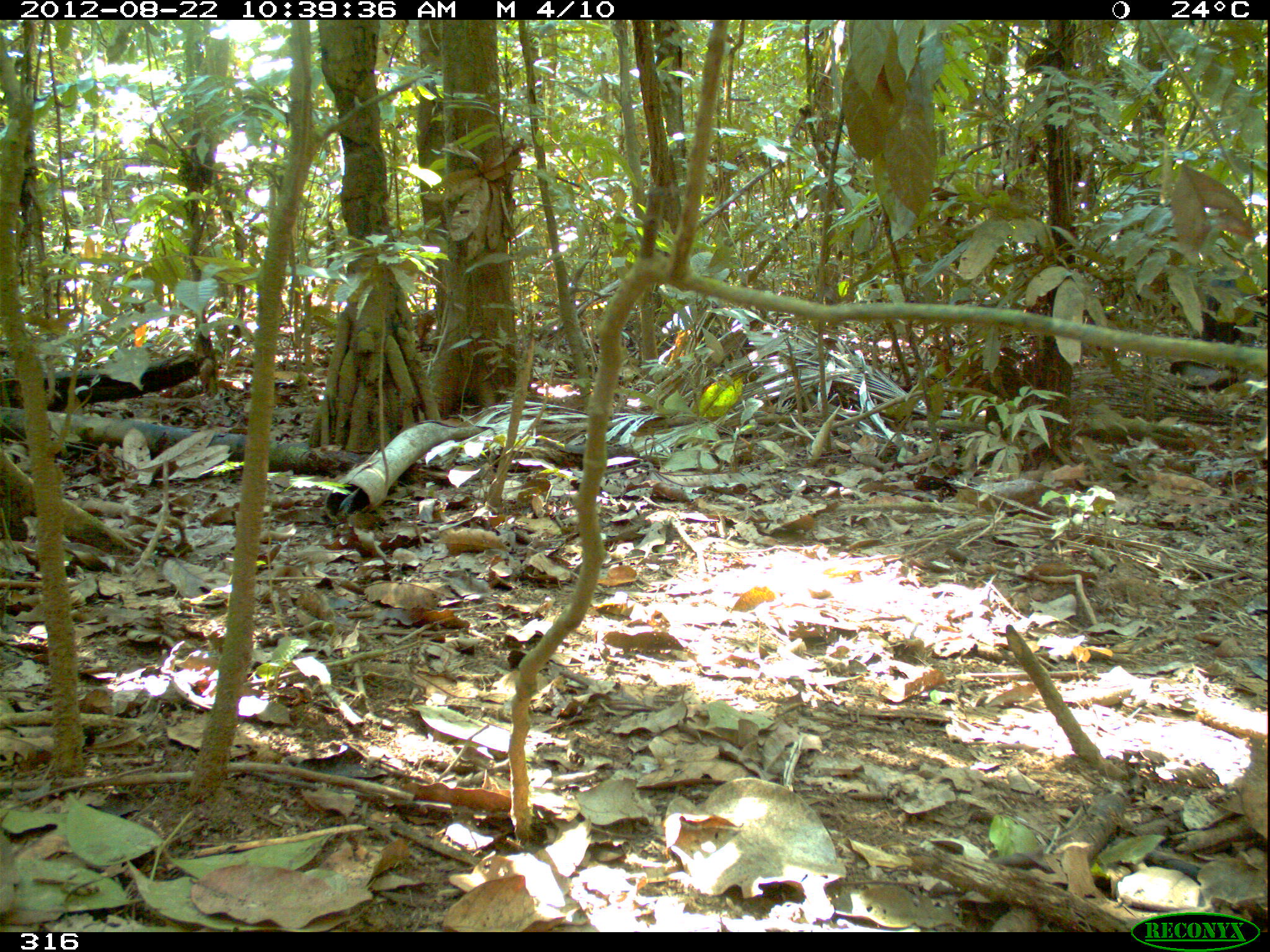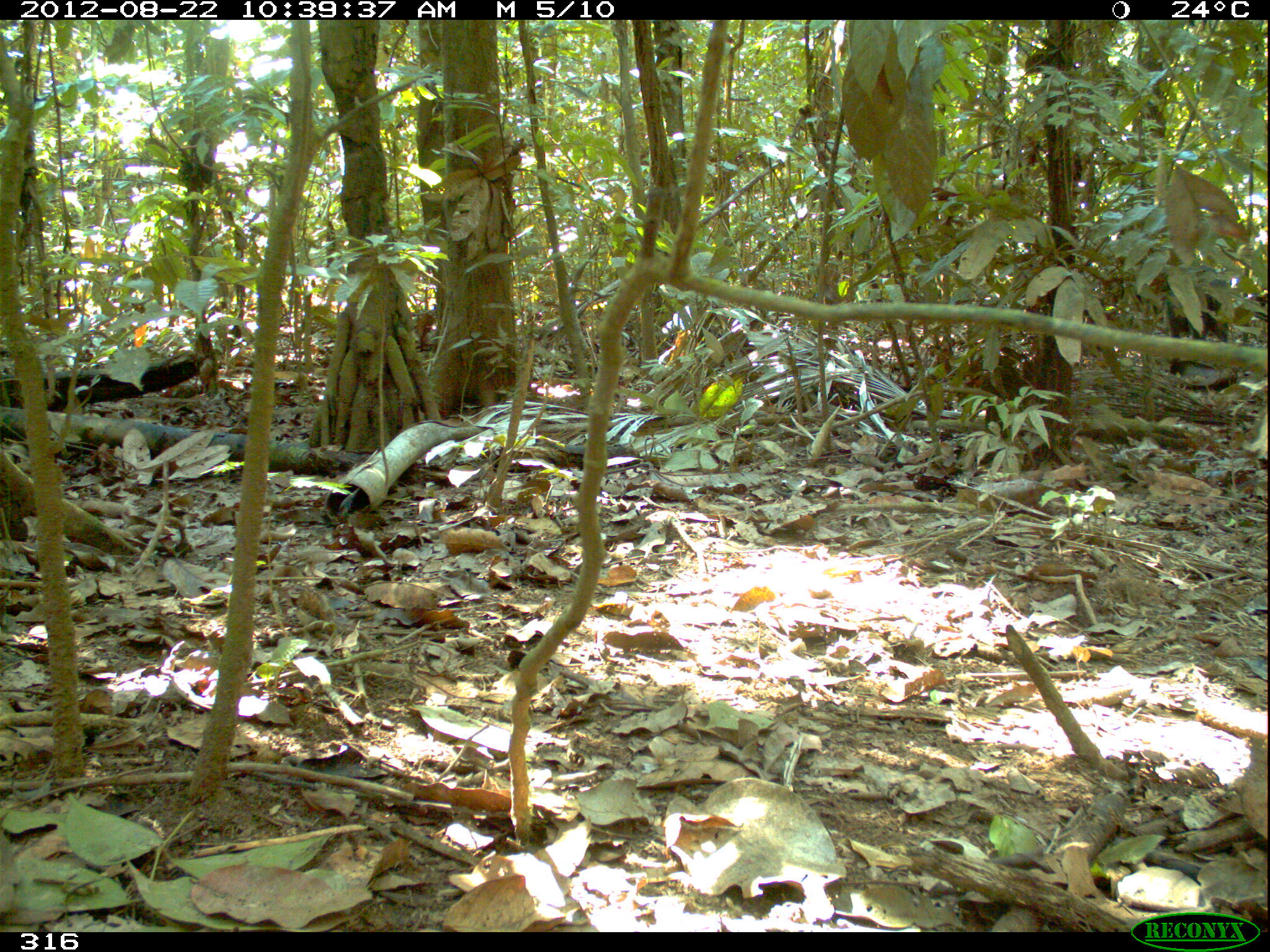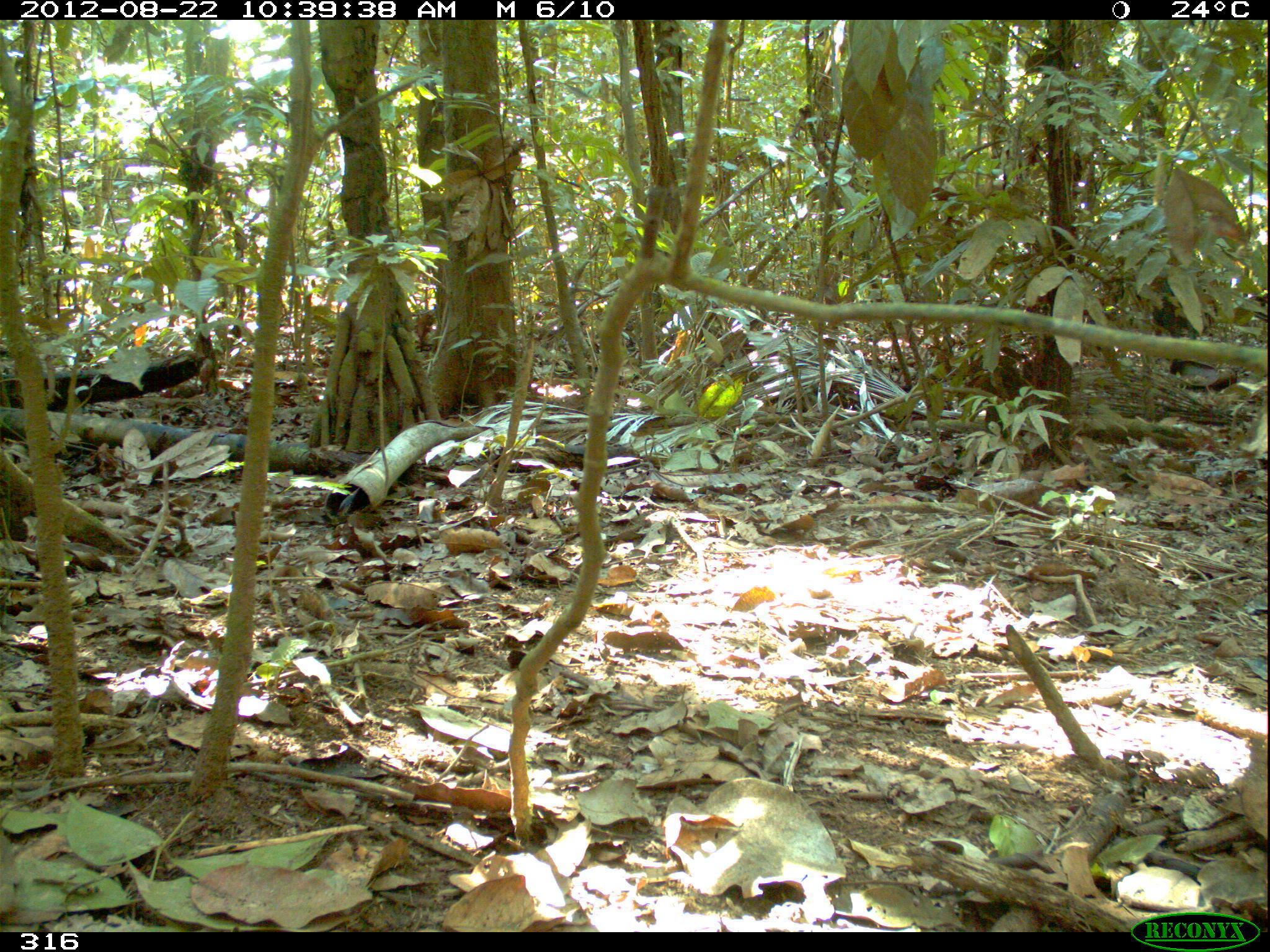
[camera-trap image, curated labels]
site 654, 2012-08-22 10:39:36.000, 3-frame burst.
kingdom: Animalia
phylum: Chordata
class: Mammalia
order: Artiodactyla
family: Tayassuidae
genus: Tayassu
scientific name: Tayassu pecari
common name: white-lipped peccary